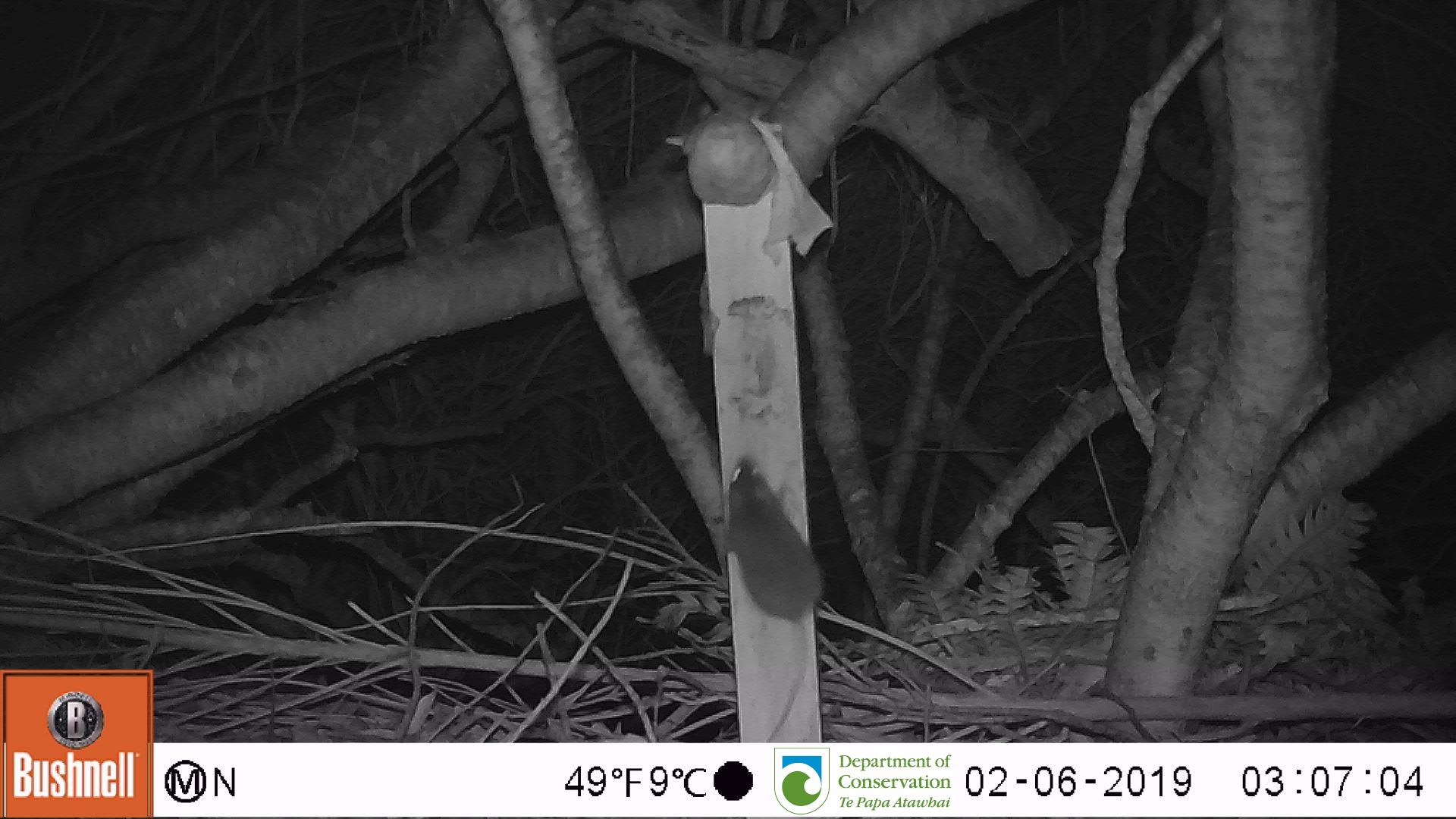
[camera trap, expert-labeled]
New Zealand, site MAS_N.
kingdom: Animalia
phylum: Chordata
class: Mammalia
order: Rodentia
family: Muridae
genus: Mus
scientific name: Mus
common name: mouse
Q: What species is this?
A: Mouse (Mus).